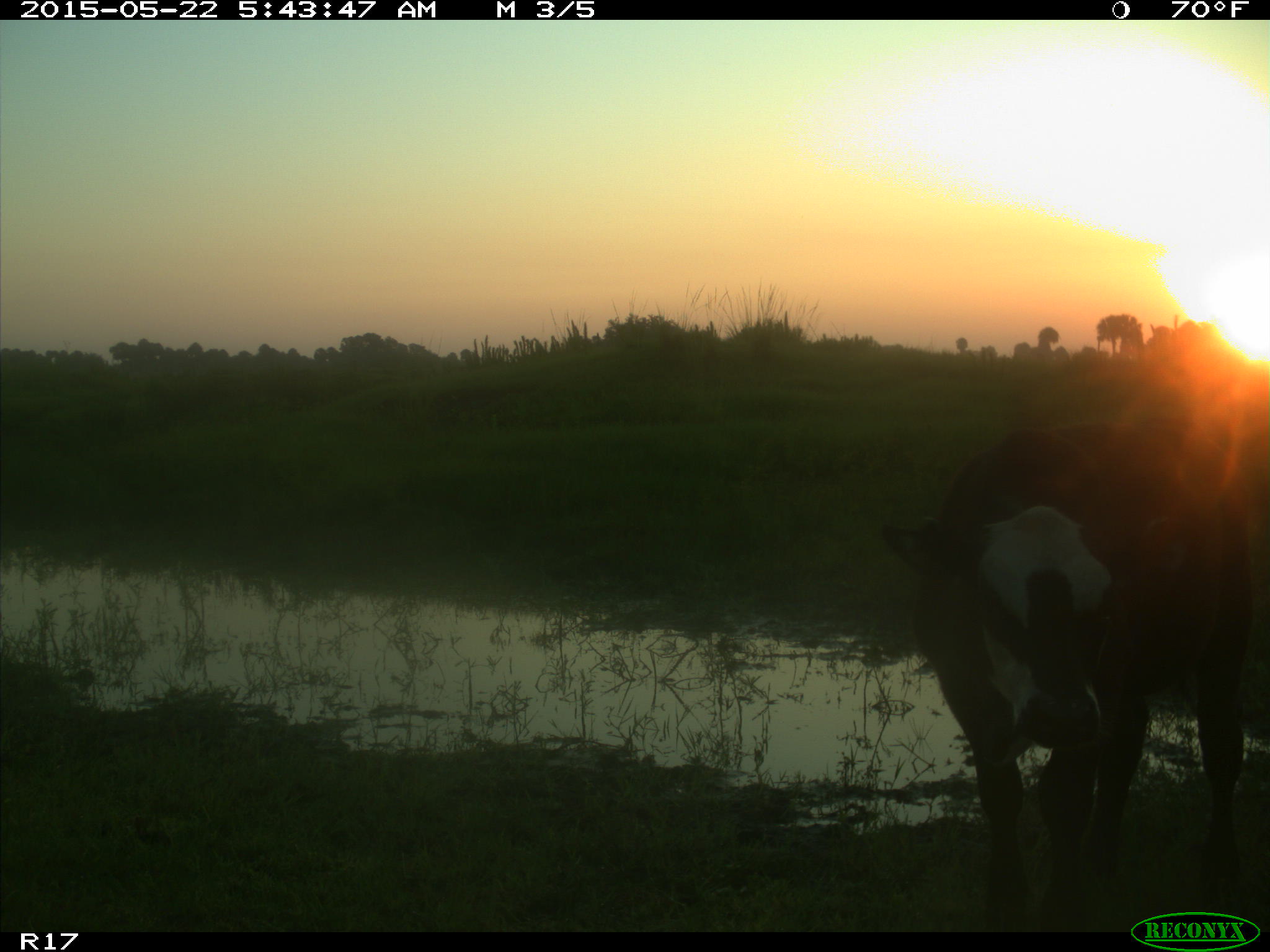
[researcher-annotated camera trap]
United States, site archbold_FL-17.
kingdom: Animalia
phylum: Chordata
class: Mammalia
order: Artiodactyla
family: Bovidae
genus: Bos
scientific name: Bos taurus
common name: domestic cow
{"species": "Bos taurus (domestic cow)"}